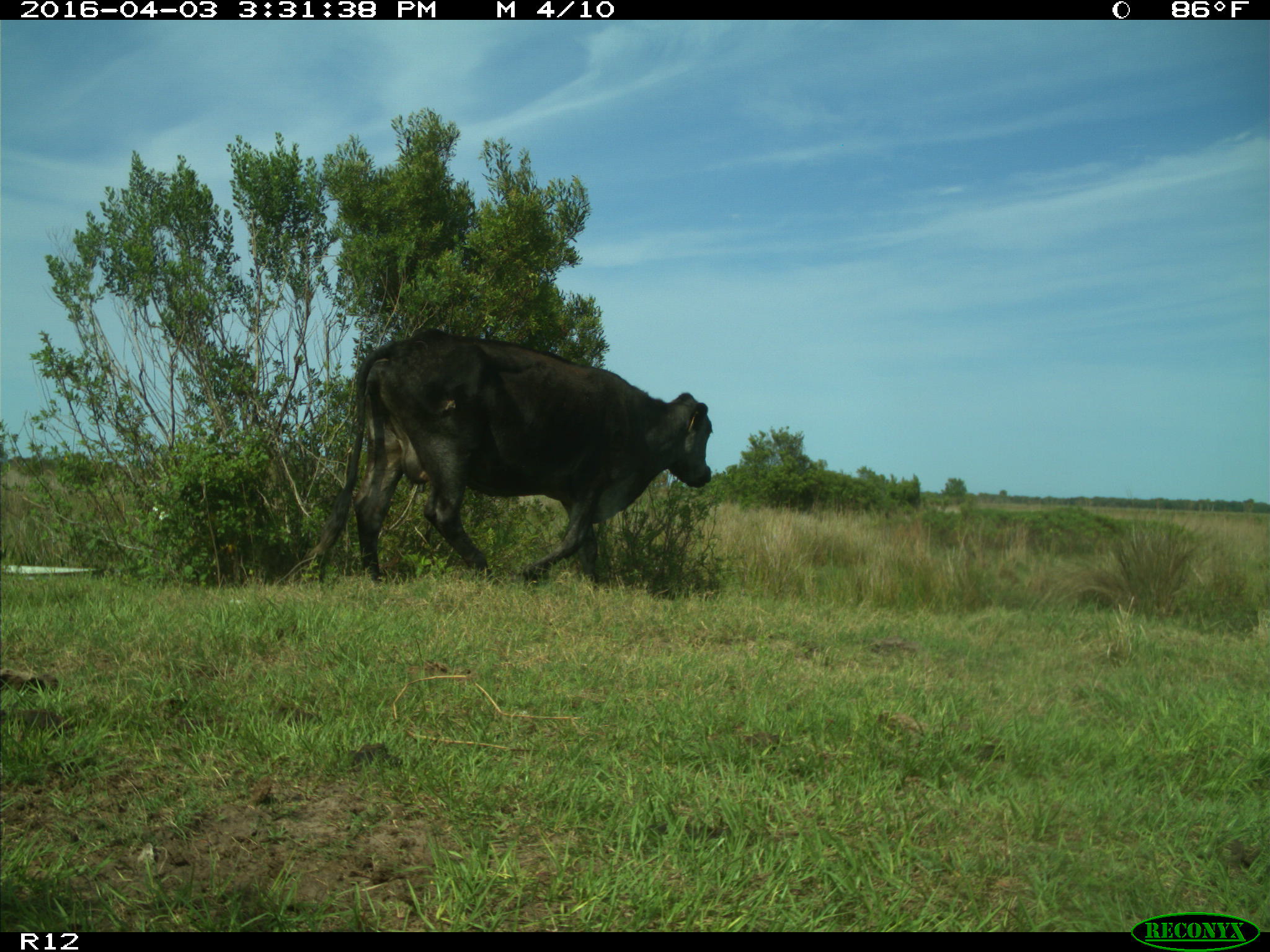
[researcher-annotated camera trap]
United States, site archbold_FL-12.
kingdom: Animalia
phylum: Chordata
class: Mammalia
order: Artiodactyla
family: Bovidae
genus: Bos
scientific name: Bos taurus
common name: domestic cow